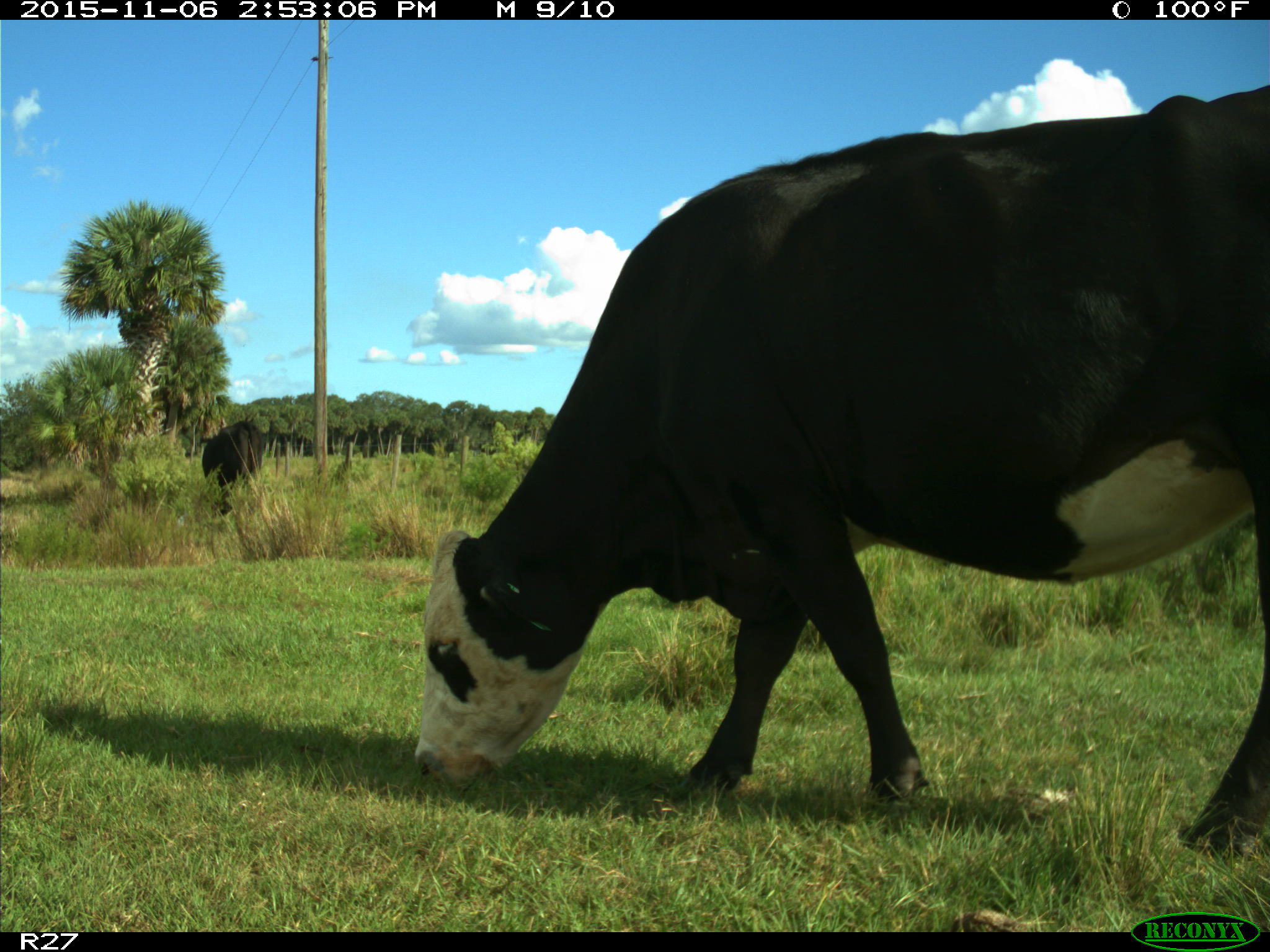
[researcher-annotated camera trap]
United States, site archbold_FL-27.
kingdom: Animalia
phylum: Chordata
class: Mammalia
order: Artiodactyla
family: Bovidae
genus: Bos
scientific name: Bos taurus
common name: domestic cow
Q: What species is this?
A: Bos taurus (domestic cow).